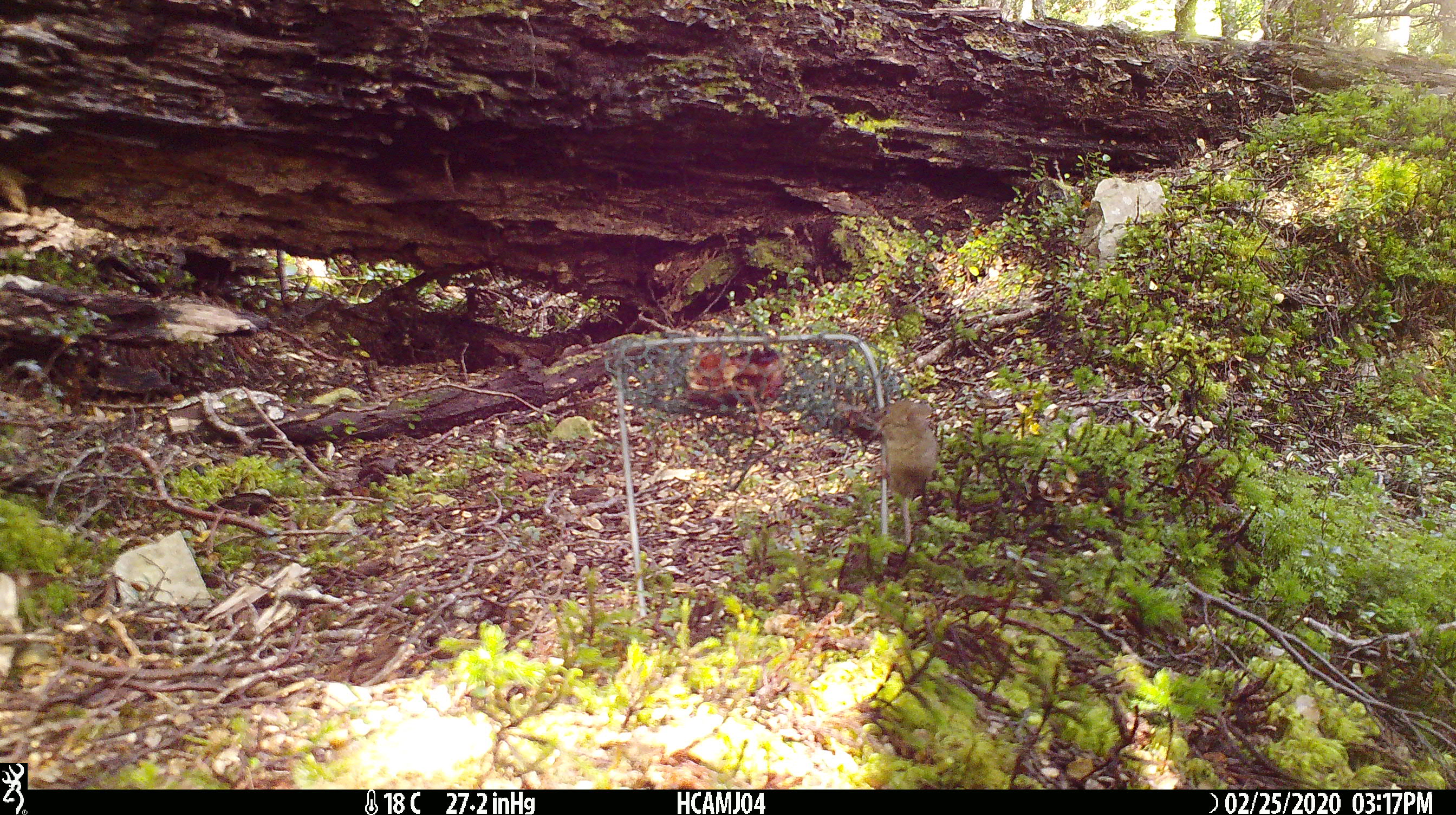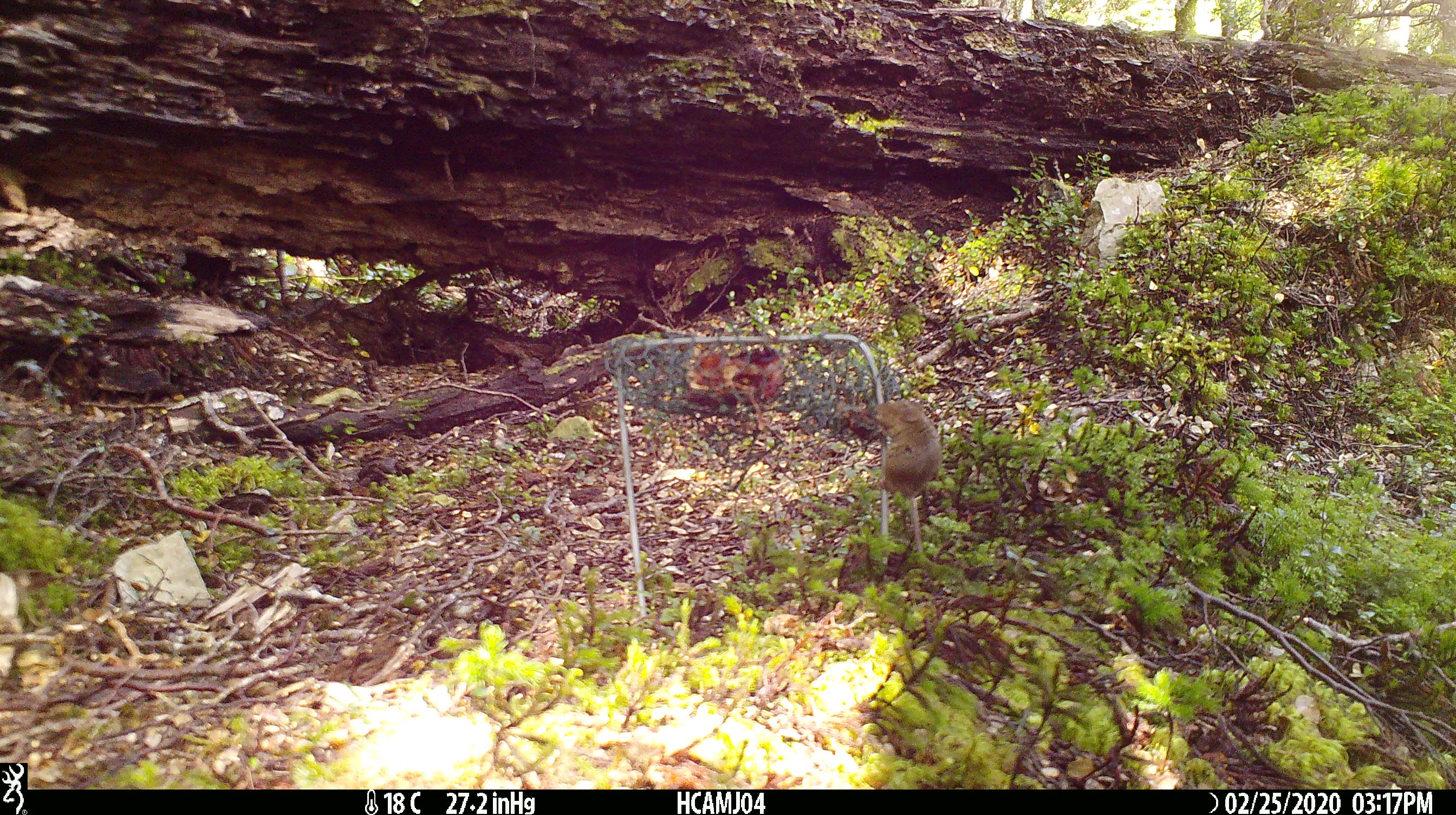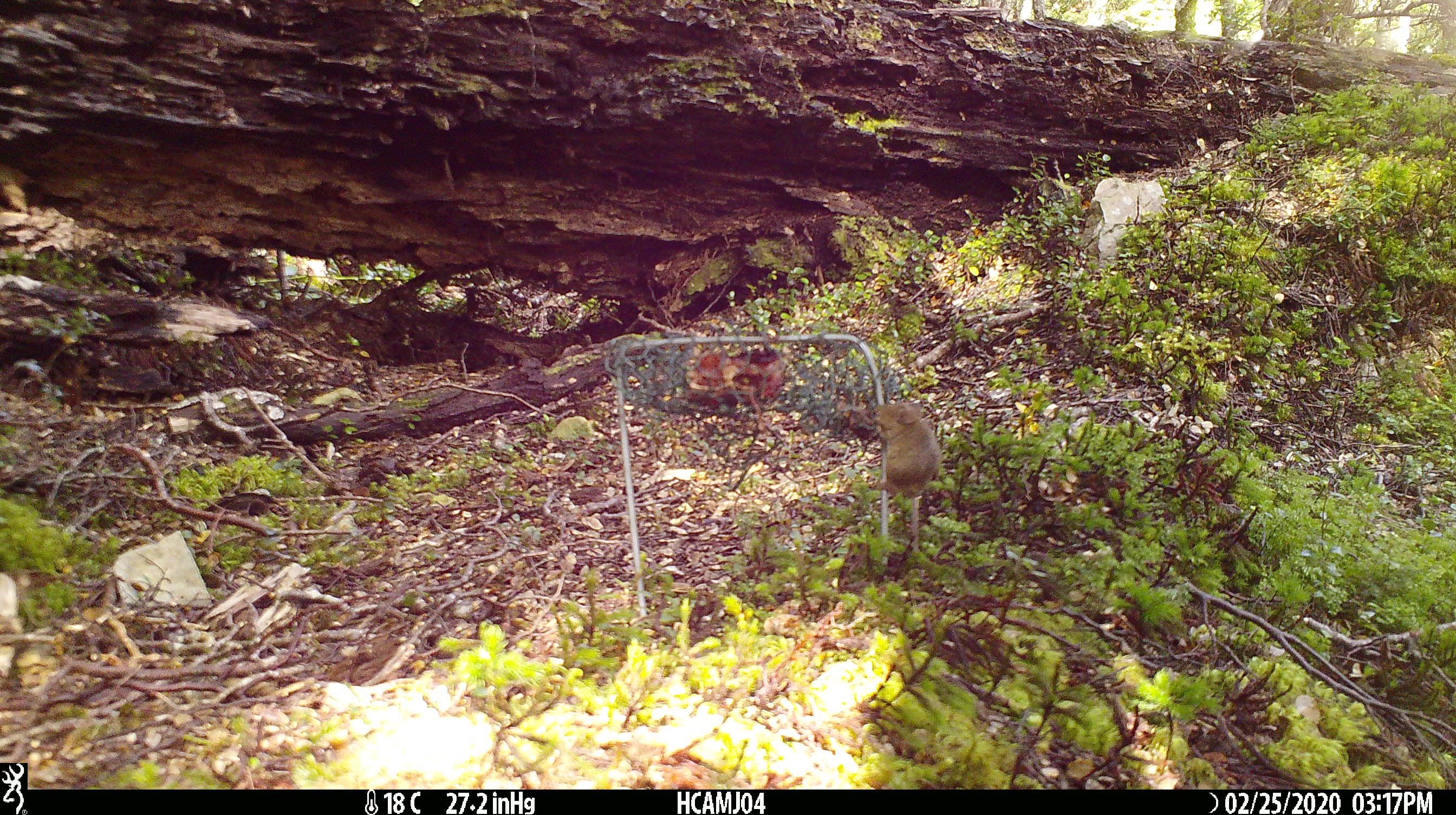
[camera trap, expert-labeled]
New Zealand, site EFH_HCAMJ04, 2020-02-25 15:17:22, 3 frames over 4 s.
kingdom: Animalia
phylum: Chordata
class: Mammalia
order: Rodentia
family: Muridae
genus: Mus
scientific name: Mus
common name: mouse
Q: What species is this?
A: Mouse (Mus).